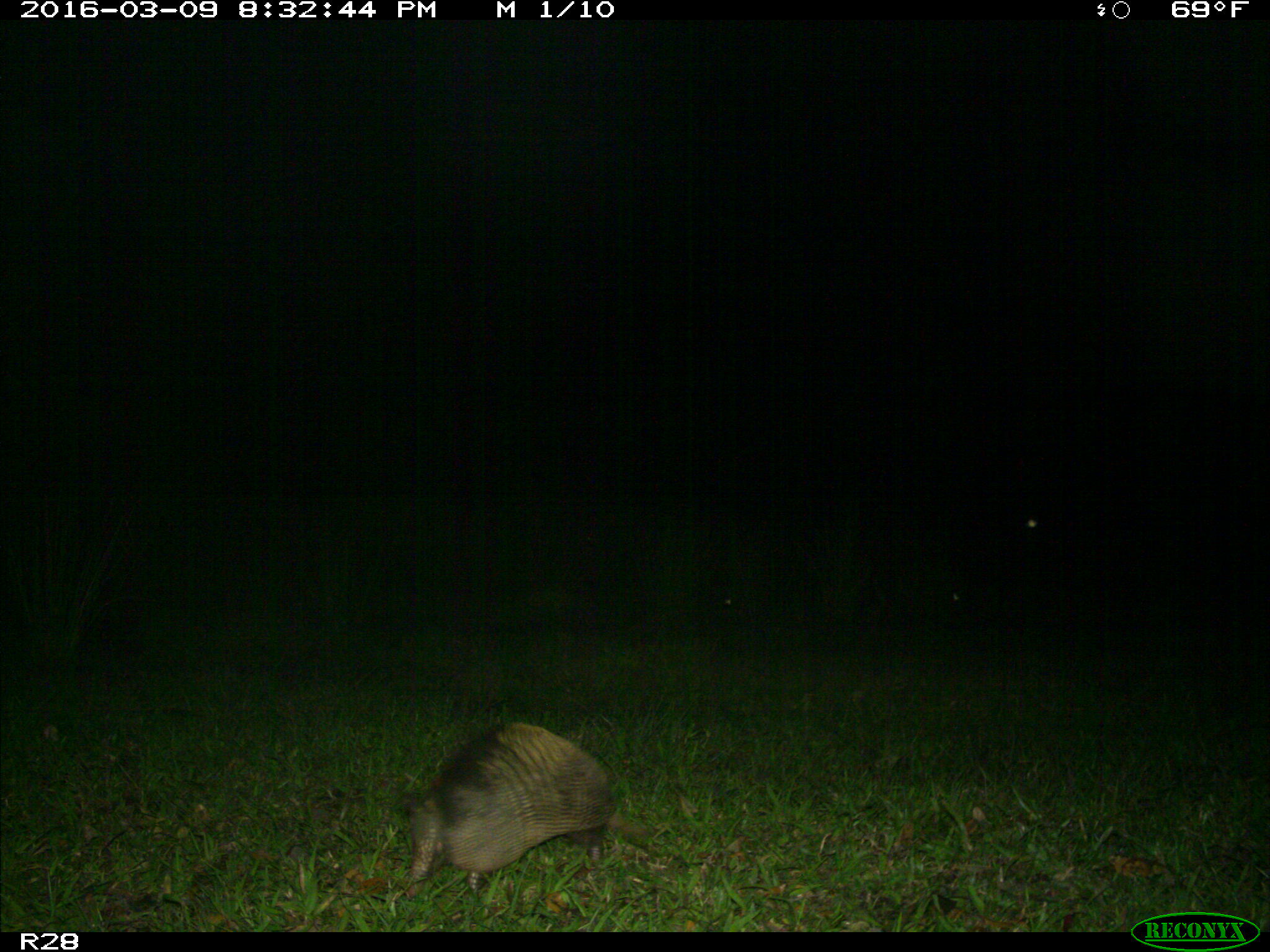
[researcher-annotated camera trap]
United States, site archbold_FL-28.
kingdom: Animalia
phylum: Chordata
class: Mammalia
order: Cingulata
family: Dasypodidae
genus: Dasypus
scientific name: Dasypus novemcinctus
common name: nine-banded armadillo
Dasypus novemcinctus (nine-banded armadillo).